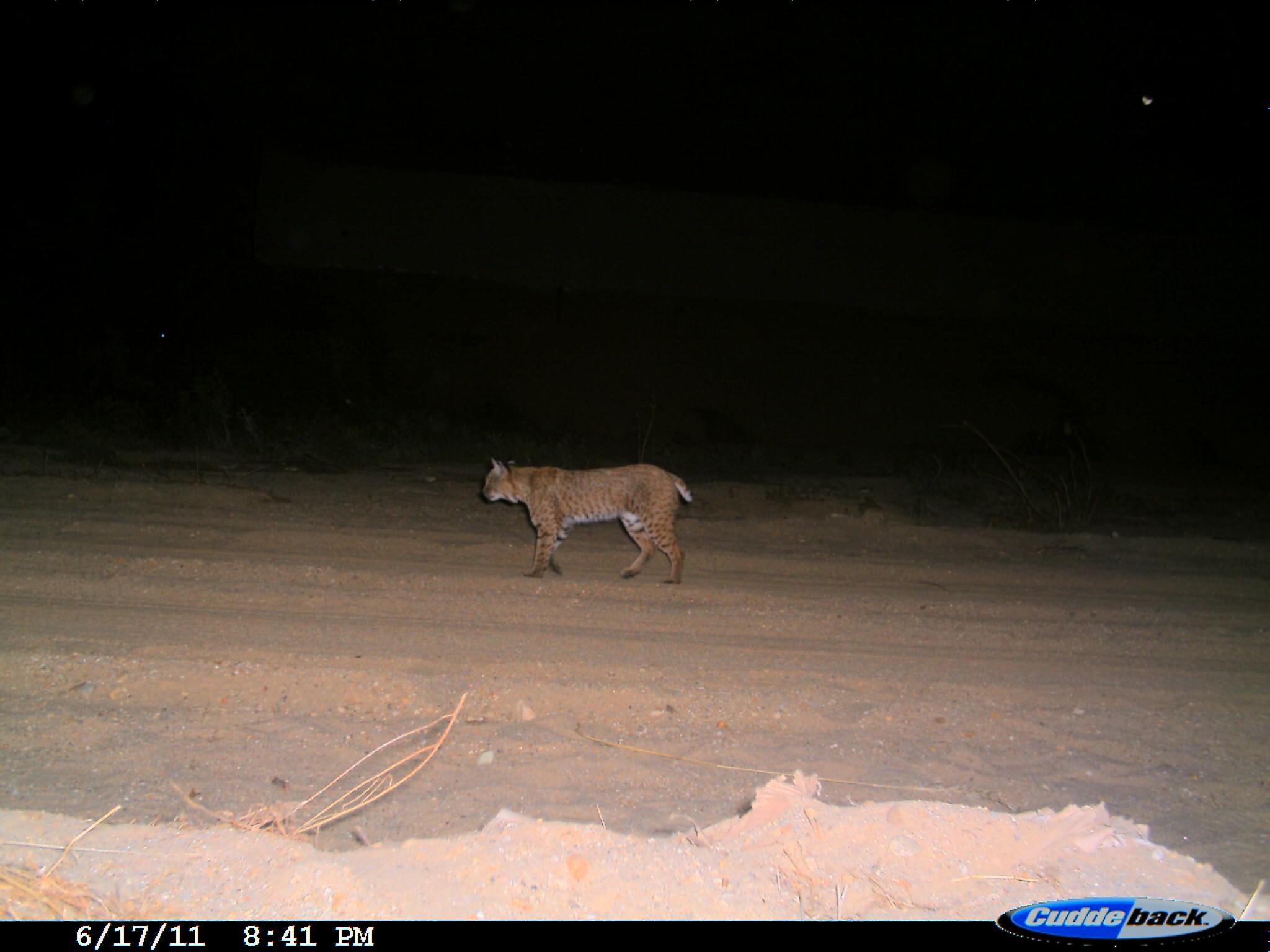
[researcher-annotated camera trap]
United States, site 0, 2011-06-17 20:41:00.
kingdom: Animalia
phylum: Chordata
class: Mammalia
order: Carnivora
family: Felidae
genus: Lynx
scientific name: Lynx rufus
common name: bobcat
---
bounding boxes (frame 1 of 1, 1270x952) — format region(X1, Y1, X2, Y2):
bobcat: region(471, 452, 703, 598)